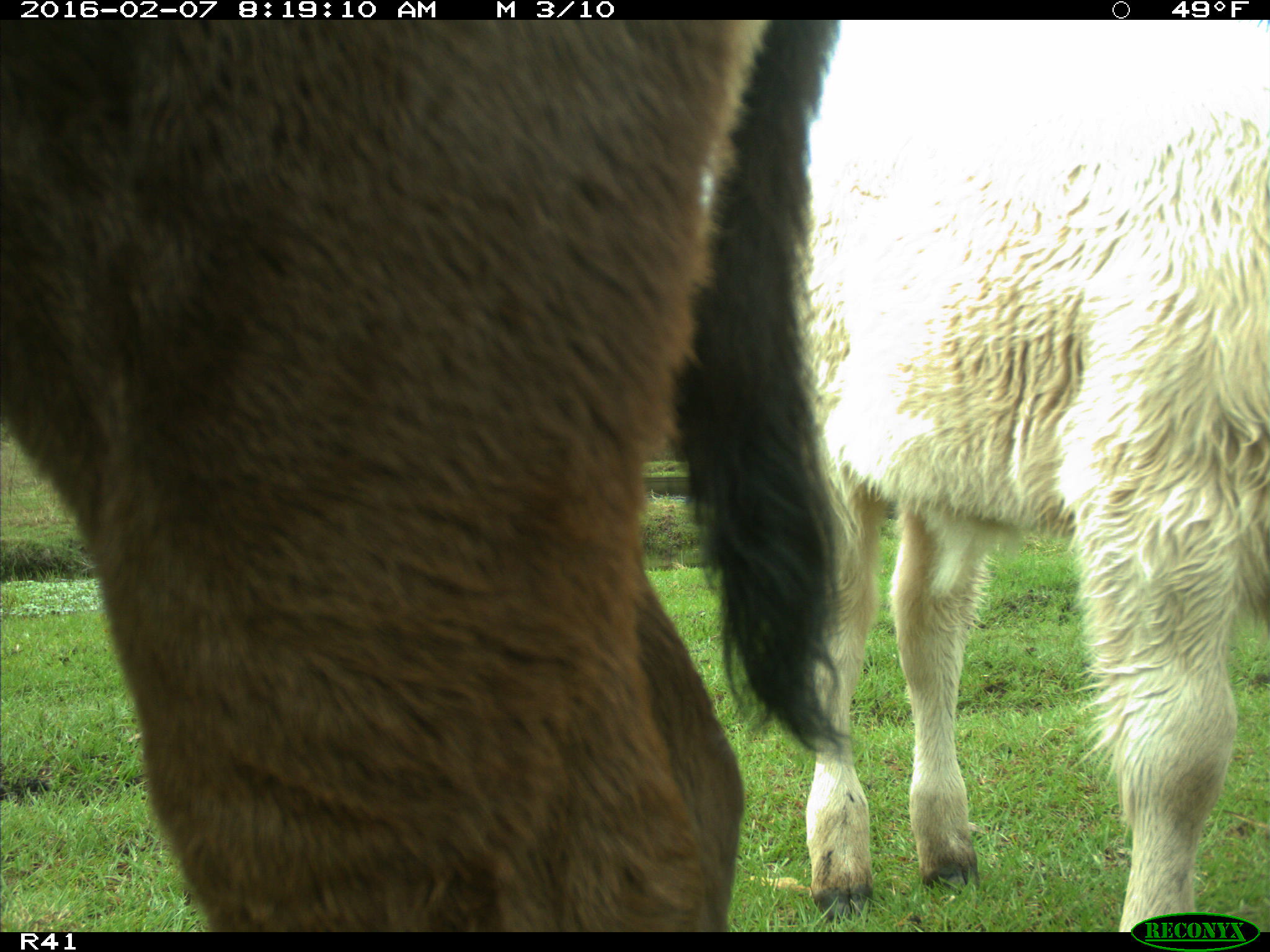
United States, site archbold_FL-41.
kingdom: Animalia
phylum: Chordata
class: Mammalia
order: Artiodactyla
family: Bovidae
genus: Bos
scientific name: Bos taurus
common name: domestic cow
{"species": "Bos taurus (domestic cow)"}